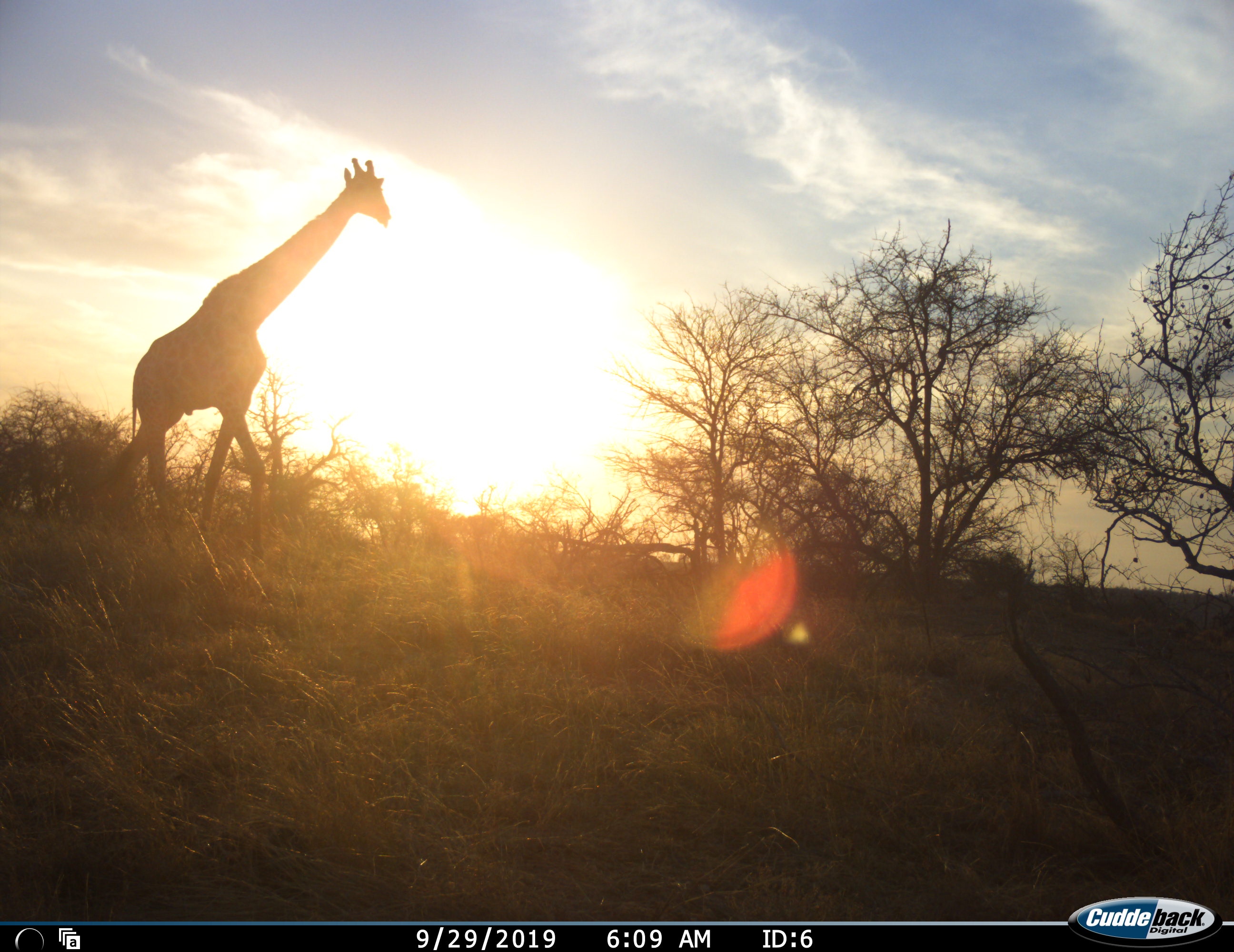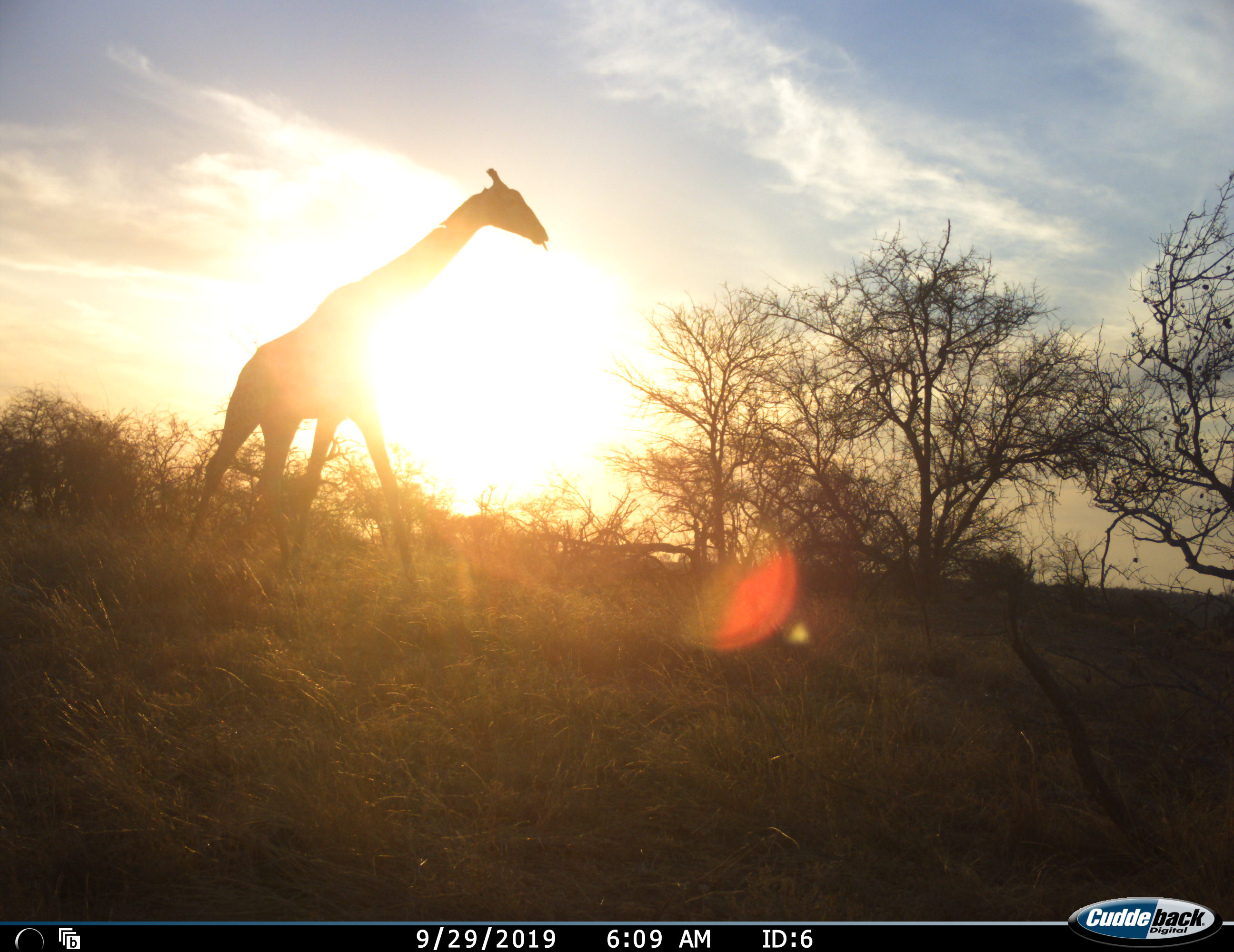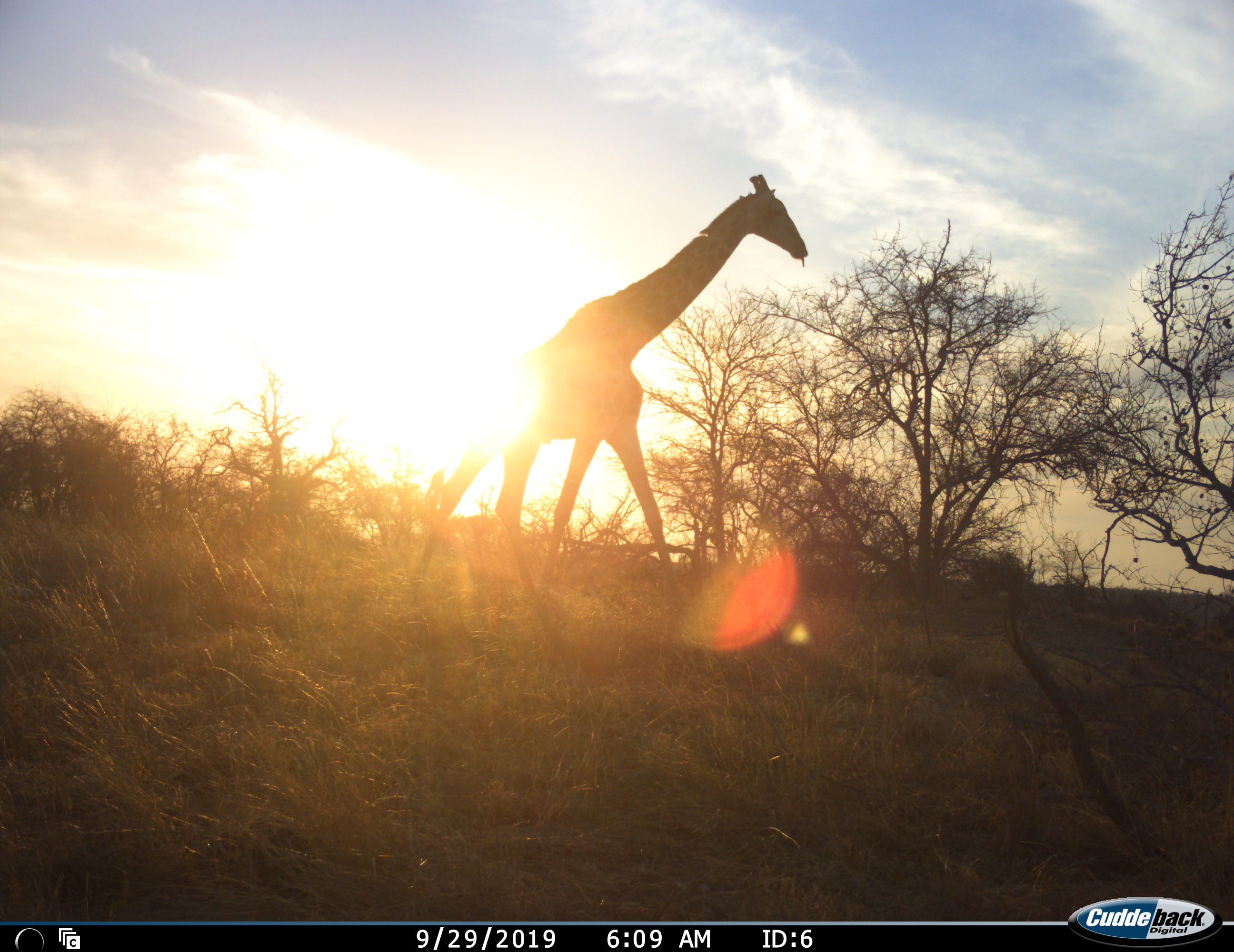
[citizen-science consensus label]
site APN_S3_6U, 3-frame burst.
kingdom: Animalia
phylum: Chordata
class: Mammalia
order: Artiodactyla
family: Giraffidae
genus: Giraffa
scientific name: Giraffa camelopardalis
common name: giraffe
Giraffe (Giraffa camelopardalis), count 1. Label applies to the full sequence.